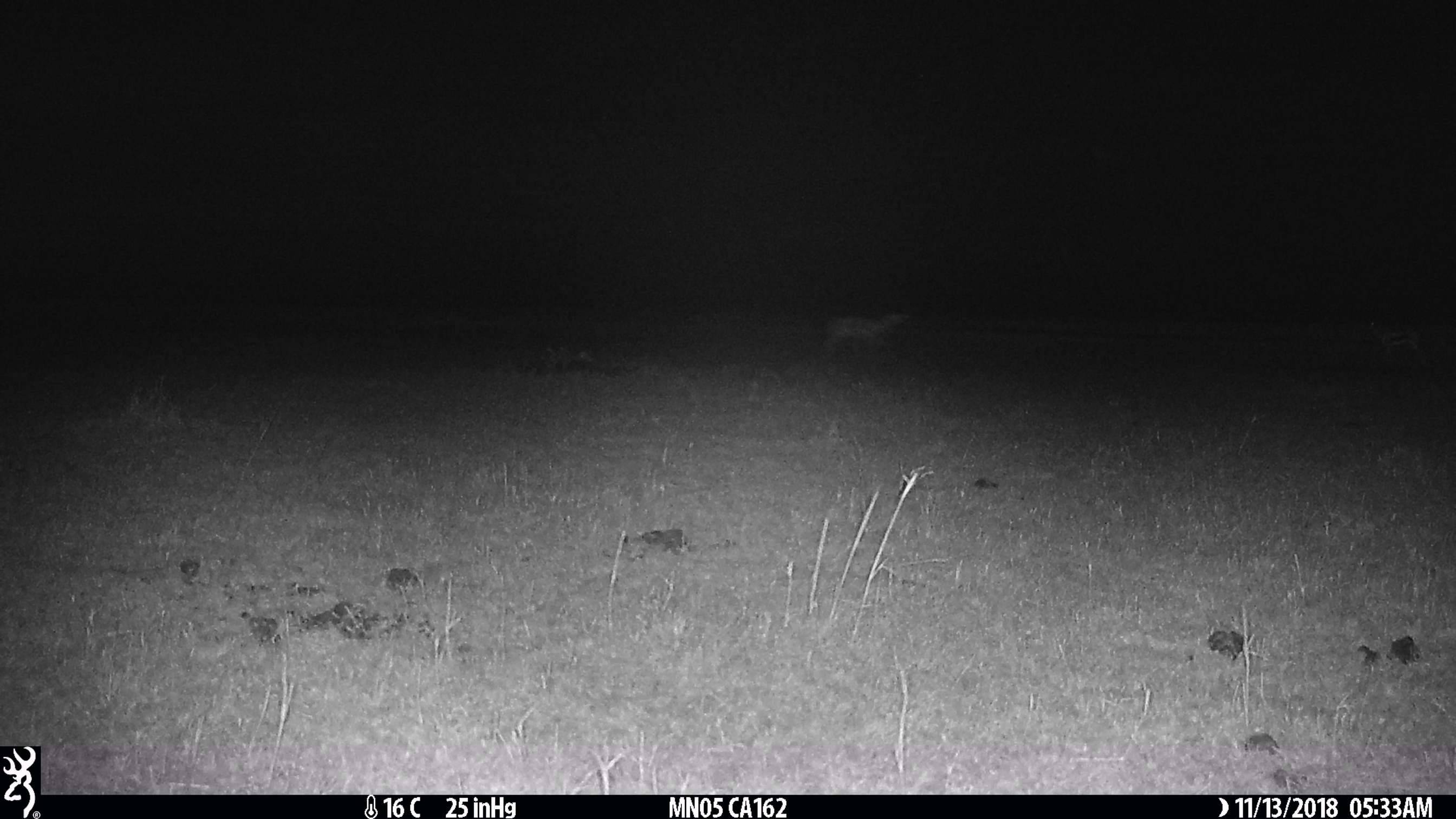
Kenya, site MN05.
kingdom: Animalia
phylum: Chordata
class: Mammalia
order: Artiodactyla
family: Bovidae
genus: Eudorcas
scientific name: Eudorcas thomsonii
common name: thomon's gazelle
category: gazelle thomsons